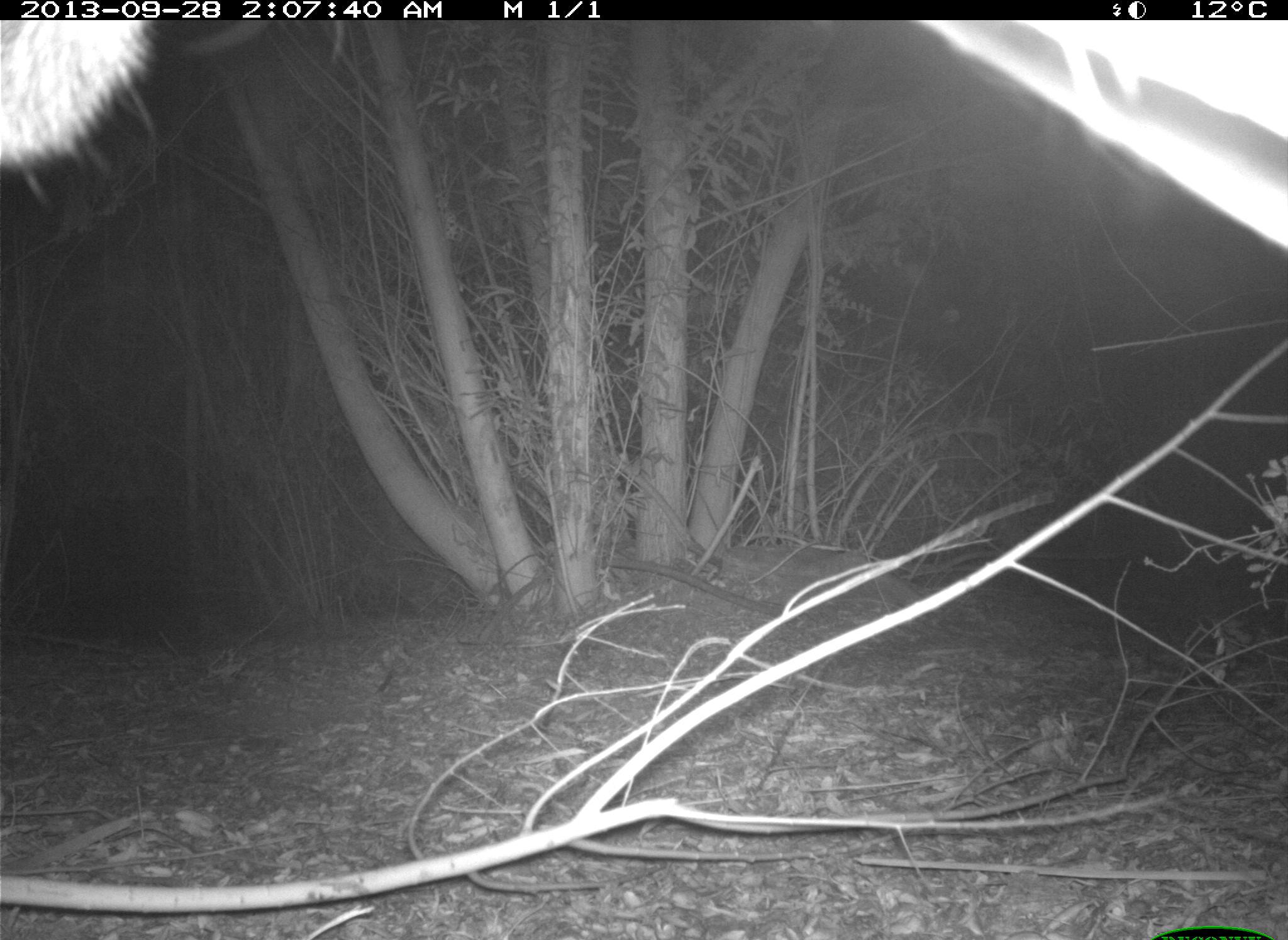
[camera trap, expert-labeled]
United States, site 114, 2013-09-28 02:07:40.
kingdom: Animalia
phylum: Chordata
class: Mammalia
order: Artiodactyla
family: Cervidae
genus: Odocoileus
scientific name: Odocoileus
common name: deer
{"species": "deer (Odocoileus)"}